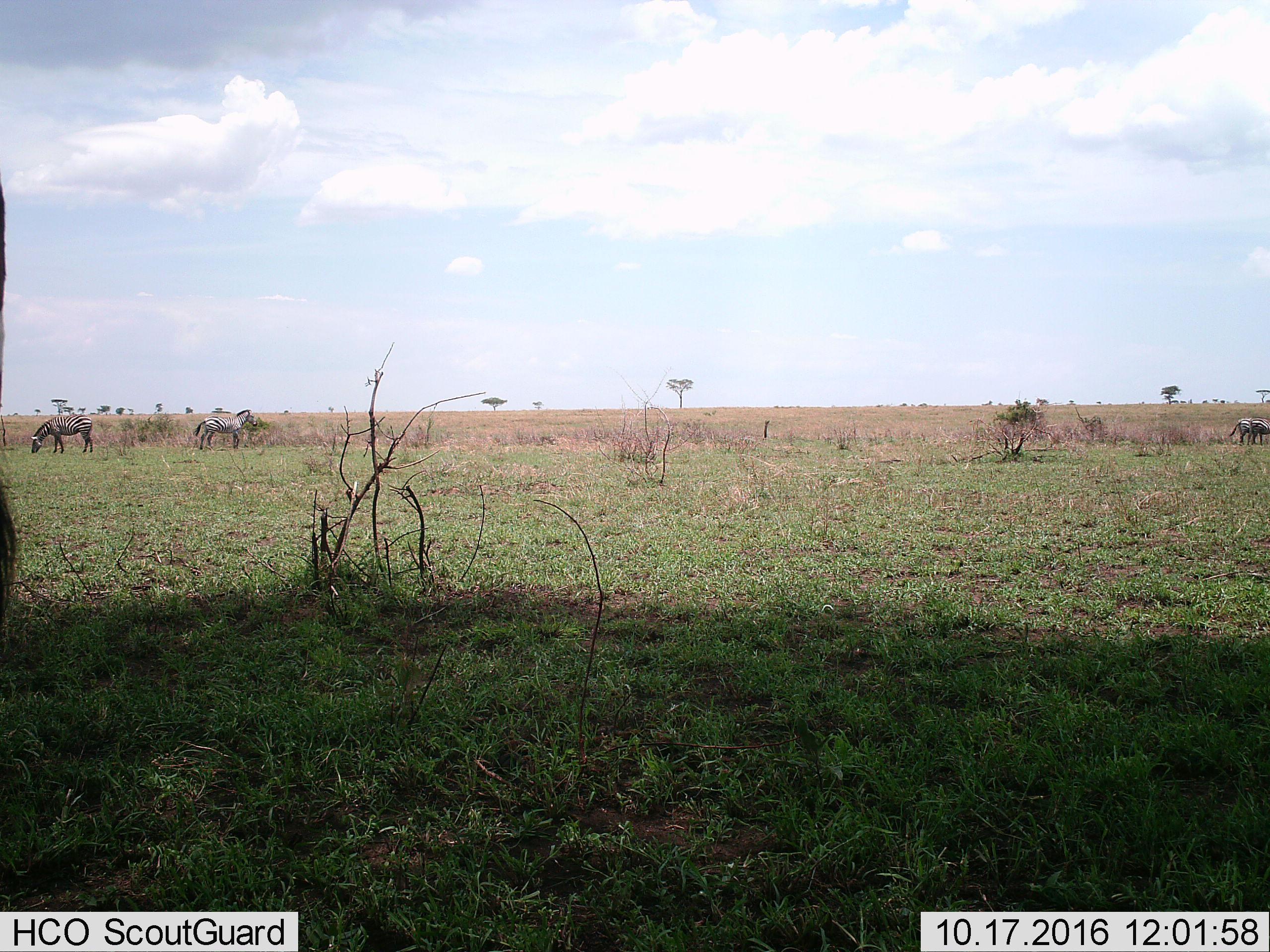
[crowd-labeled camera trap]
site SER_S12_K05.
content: unidentified animal